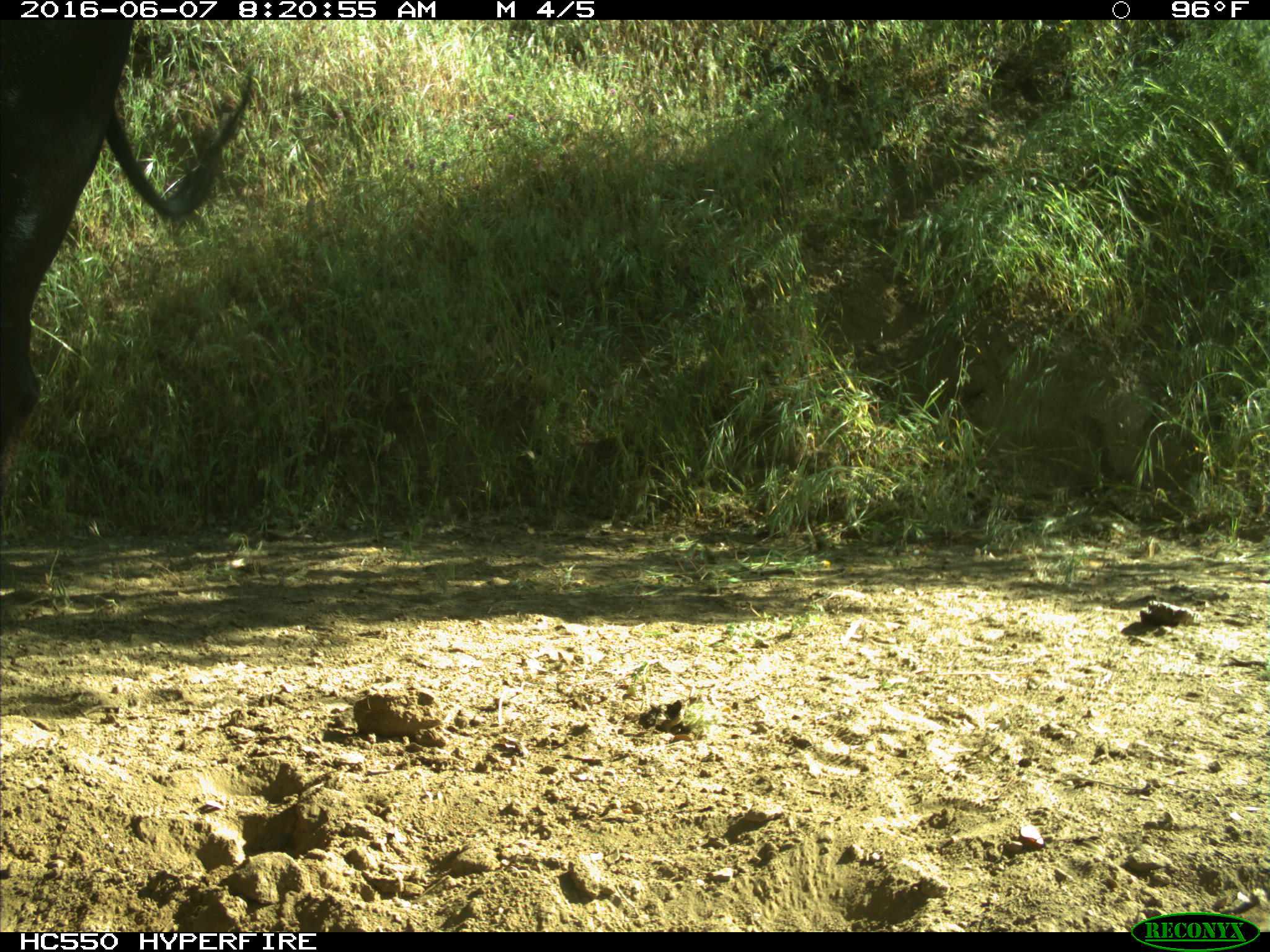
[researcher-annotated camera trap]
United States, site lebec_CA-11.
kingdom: Animalia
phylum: Chordata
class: Mammalia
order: Artiodactyla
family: Bovidae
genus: Bos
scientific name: Bos taurus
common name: domestic cow